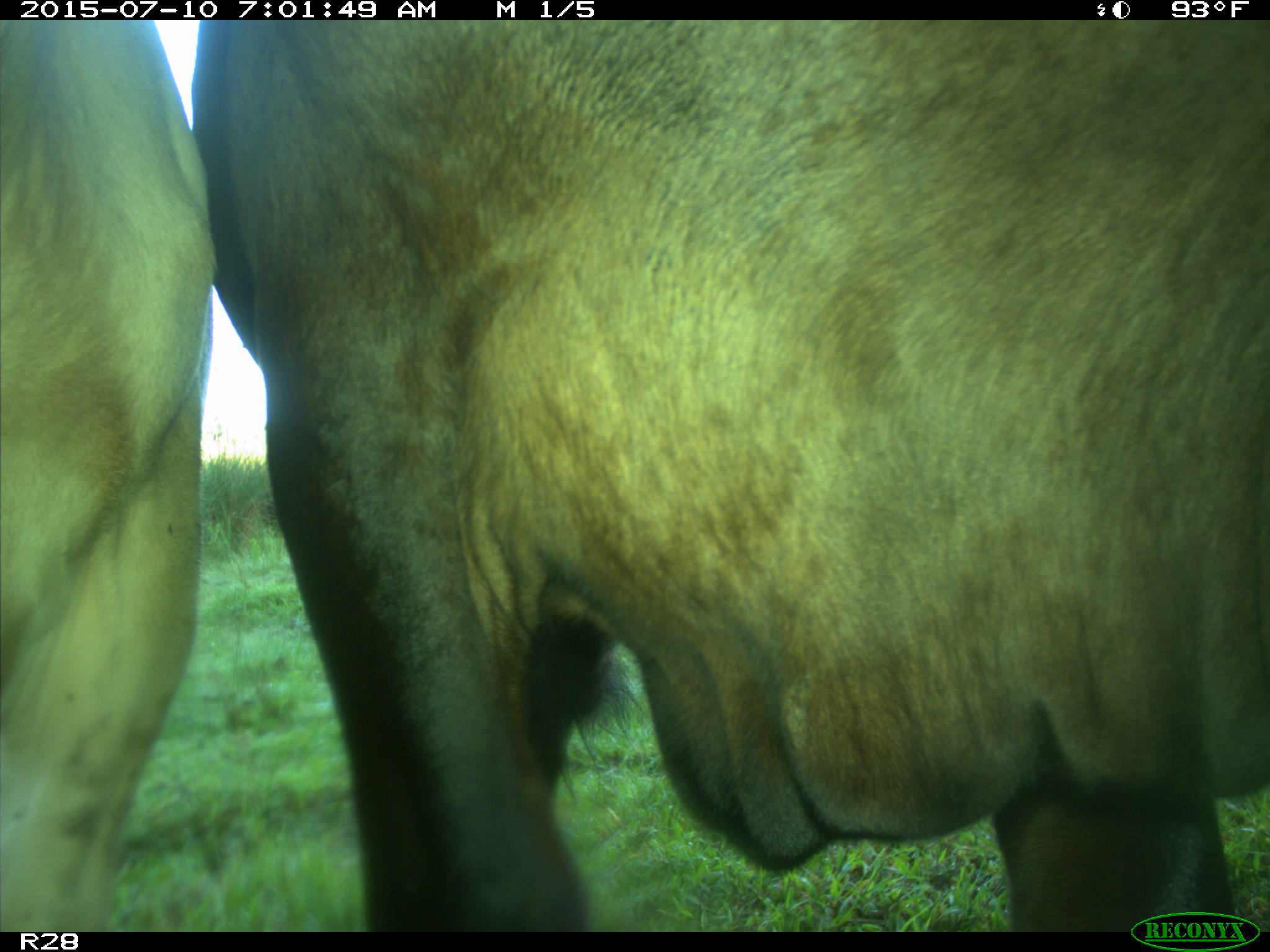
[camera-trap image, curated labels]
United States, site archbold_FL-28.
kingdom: Animalia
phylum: Chordata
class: Mammalia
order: Artiodactyla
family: Bovidae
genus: Bos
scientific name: Bos taurus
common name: domestic cow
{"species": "Bos taurus (domestic cow)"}